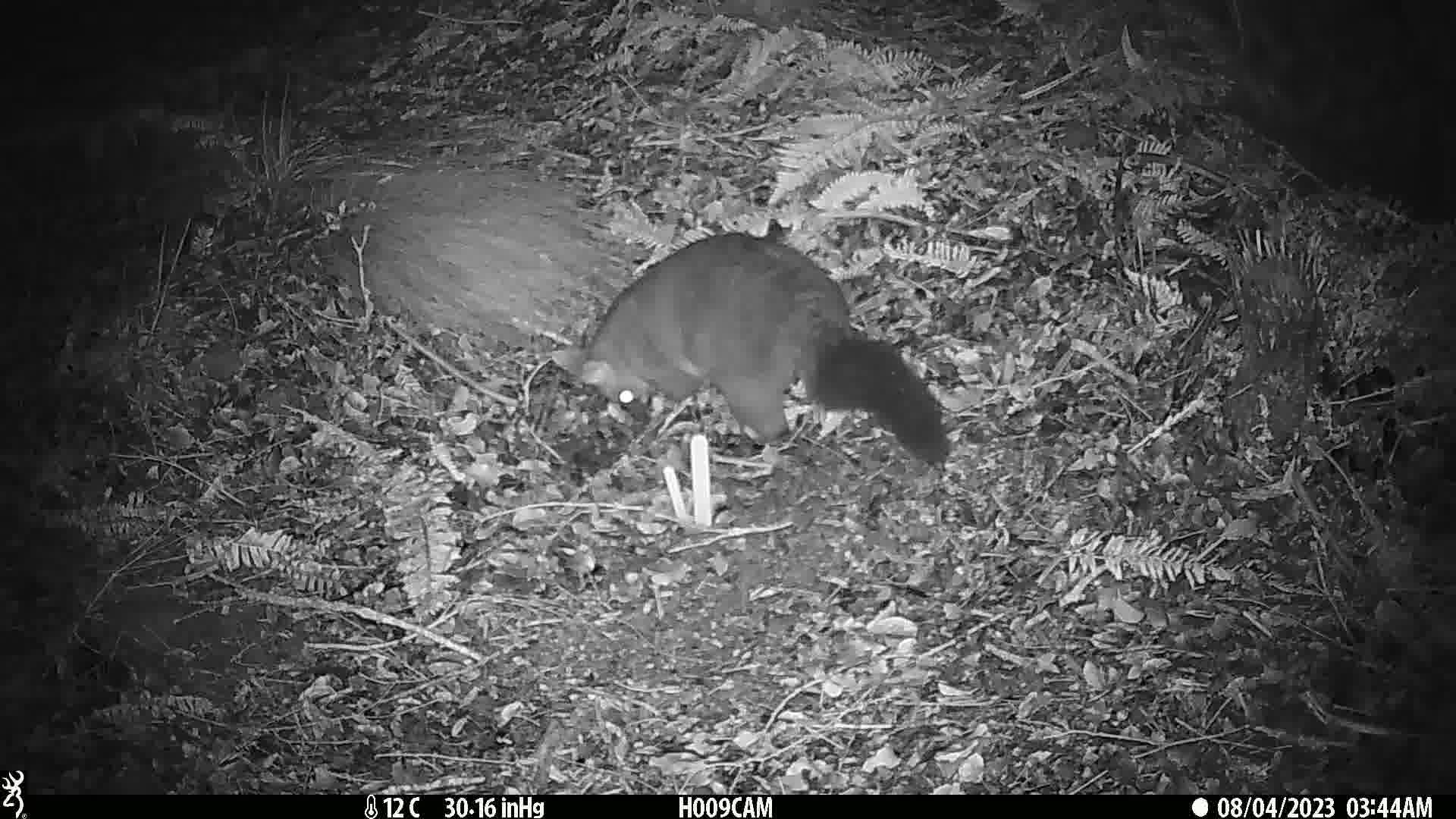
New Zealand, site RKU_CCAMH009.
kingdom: Animalia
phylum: Chordata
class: Mammalia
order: Diprotodontia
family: Phalangeridae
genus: Trichosurus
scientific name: Trichosurus vulpecula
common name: common brushtail possum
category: possum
Possum (common brushtail possum) (Trichosurus vulpecula).